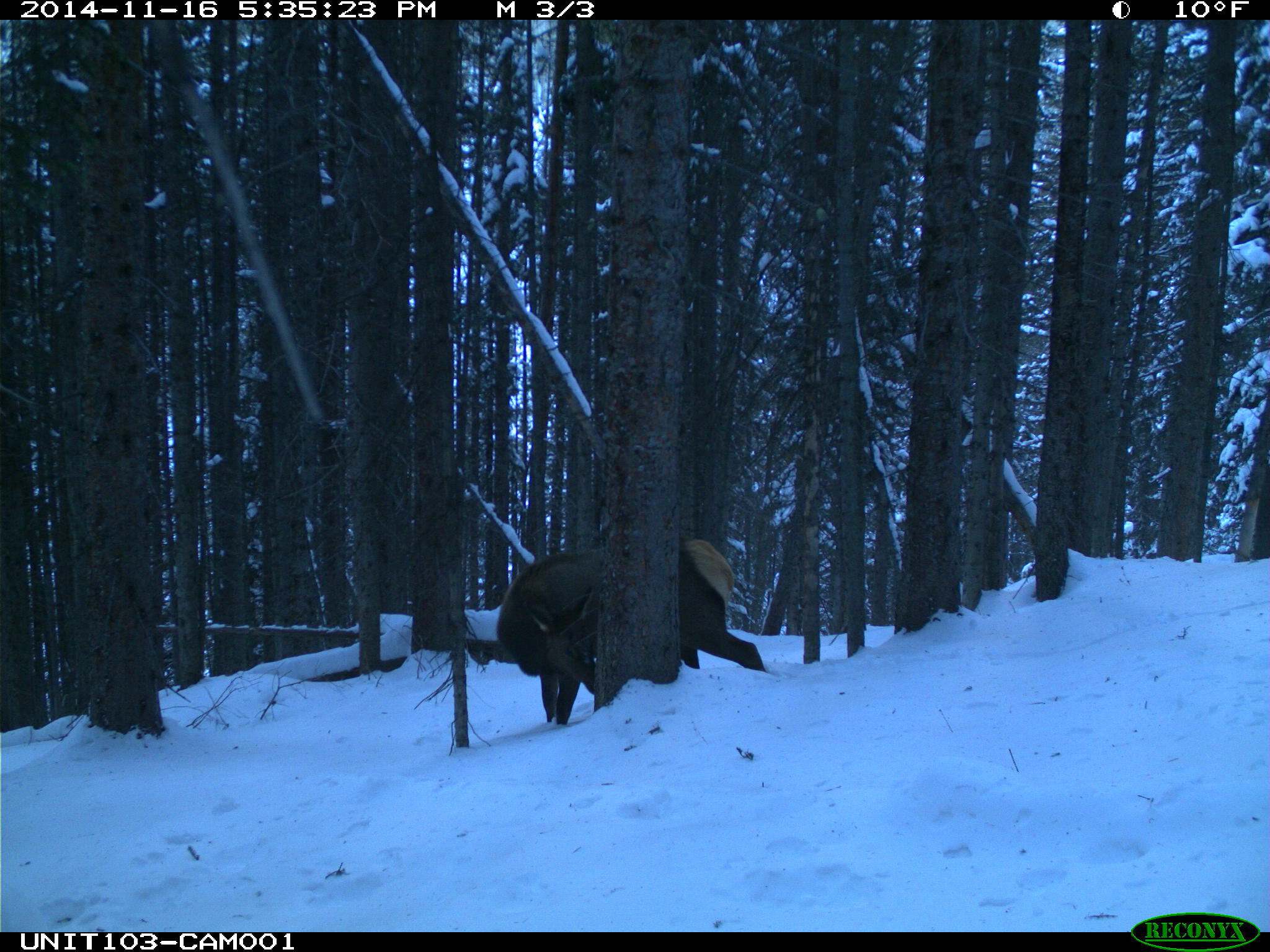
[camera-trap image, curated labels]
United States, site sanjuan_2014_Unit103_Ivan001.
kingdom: Animalia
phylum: Chordata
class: Mammalia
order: Artiodactyla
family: Cervidae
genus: Cervus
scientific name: Cervus elaphus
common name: red deer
Cervus elaphus (red deer).